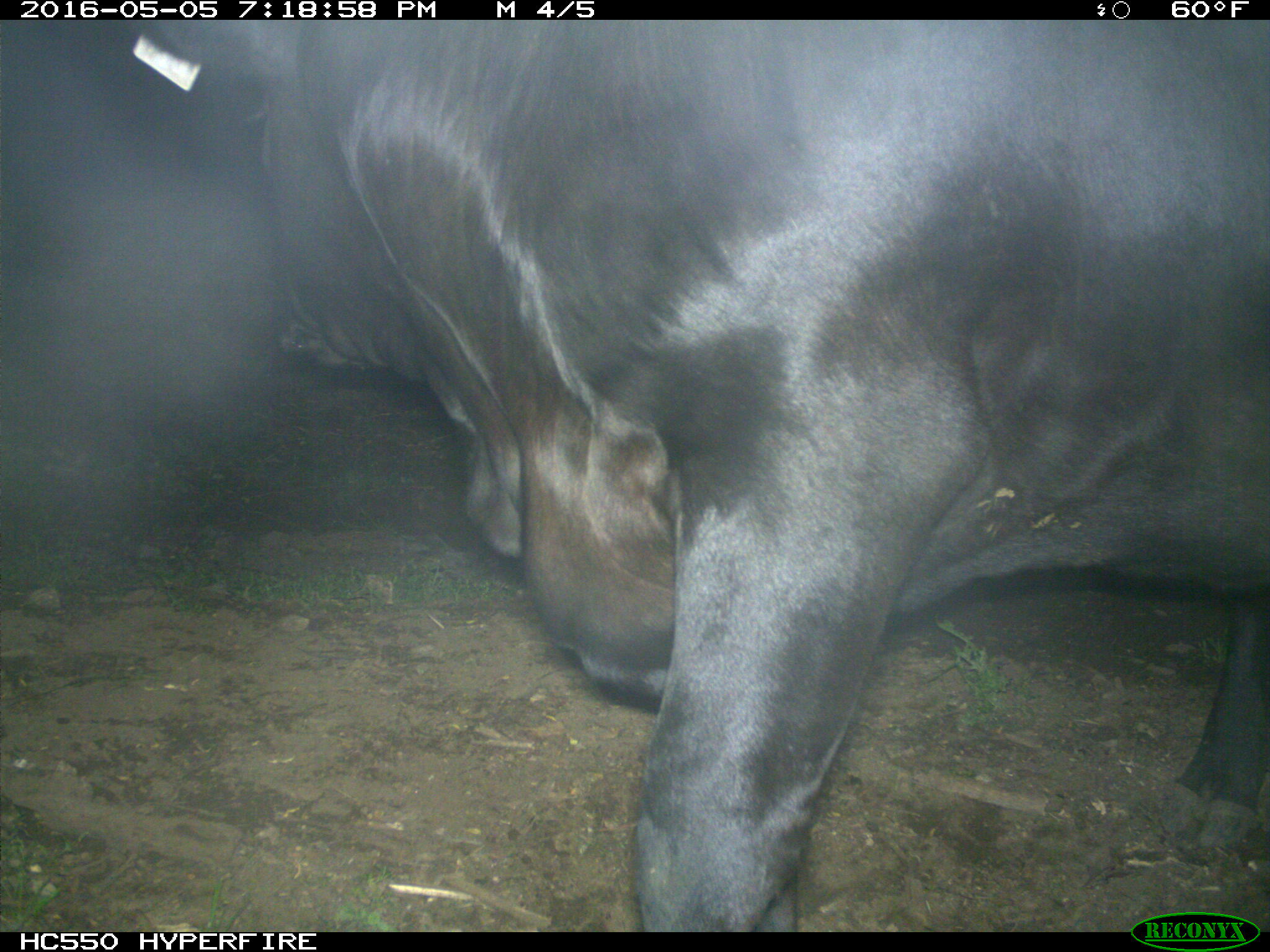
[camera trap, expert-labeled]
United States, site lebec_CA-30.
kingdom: Animalia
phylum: Chordata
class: Mammalia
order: Artiodactyla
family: Bovidae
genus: Bos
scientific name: Bos taurus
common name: domestic cow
Bos taurus (domestic cow).